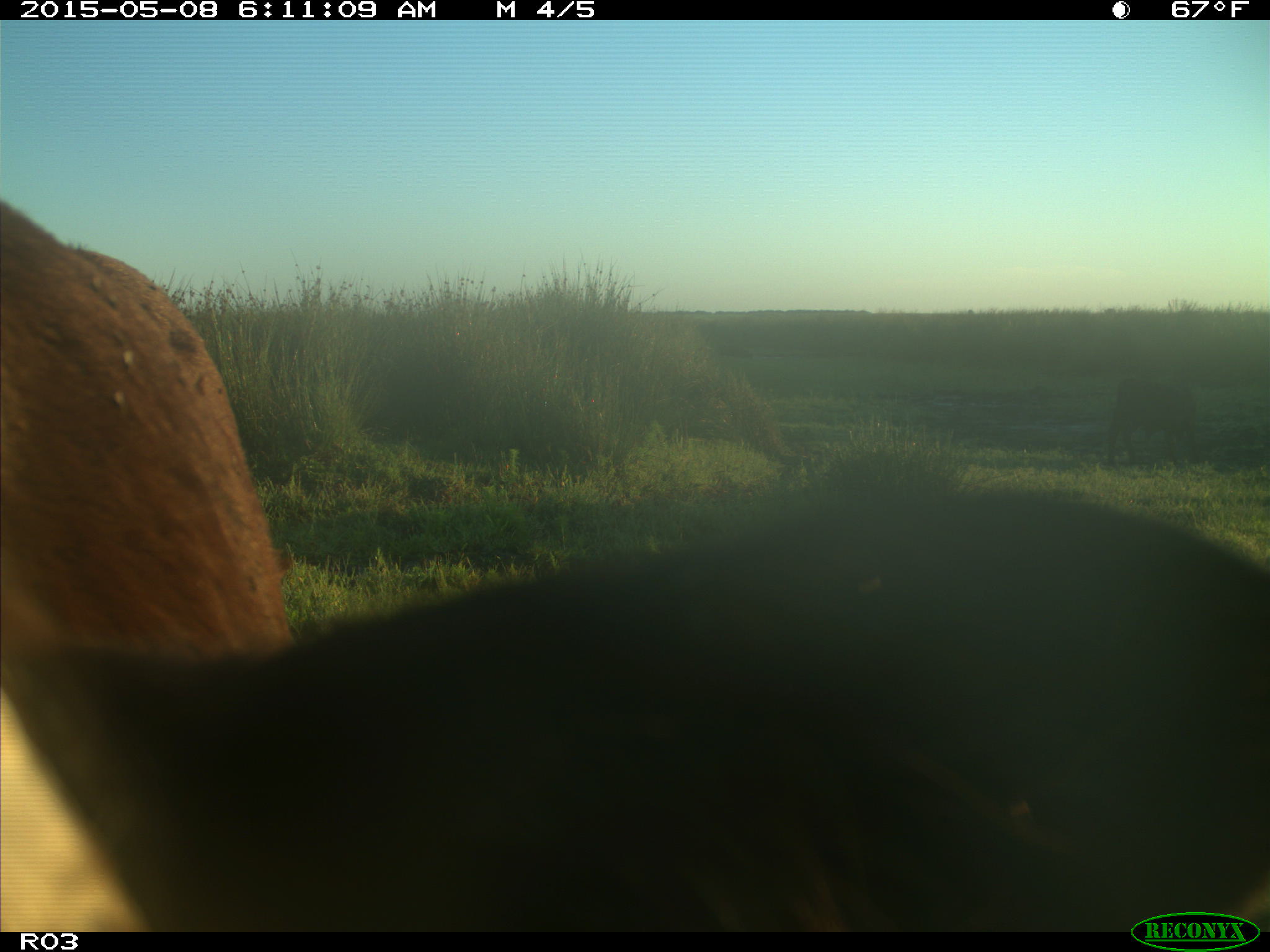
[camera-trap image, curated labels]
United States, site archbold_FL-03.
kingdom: Animalia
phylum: Chordata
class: Mammalia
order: Artiodactyla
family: Bovidae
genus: Bos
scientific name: Bos taurus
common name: domestic cow